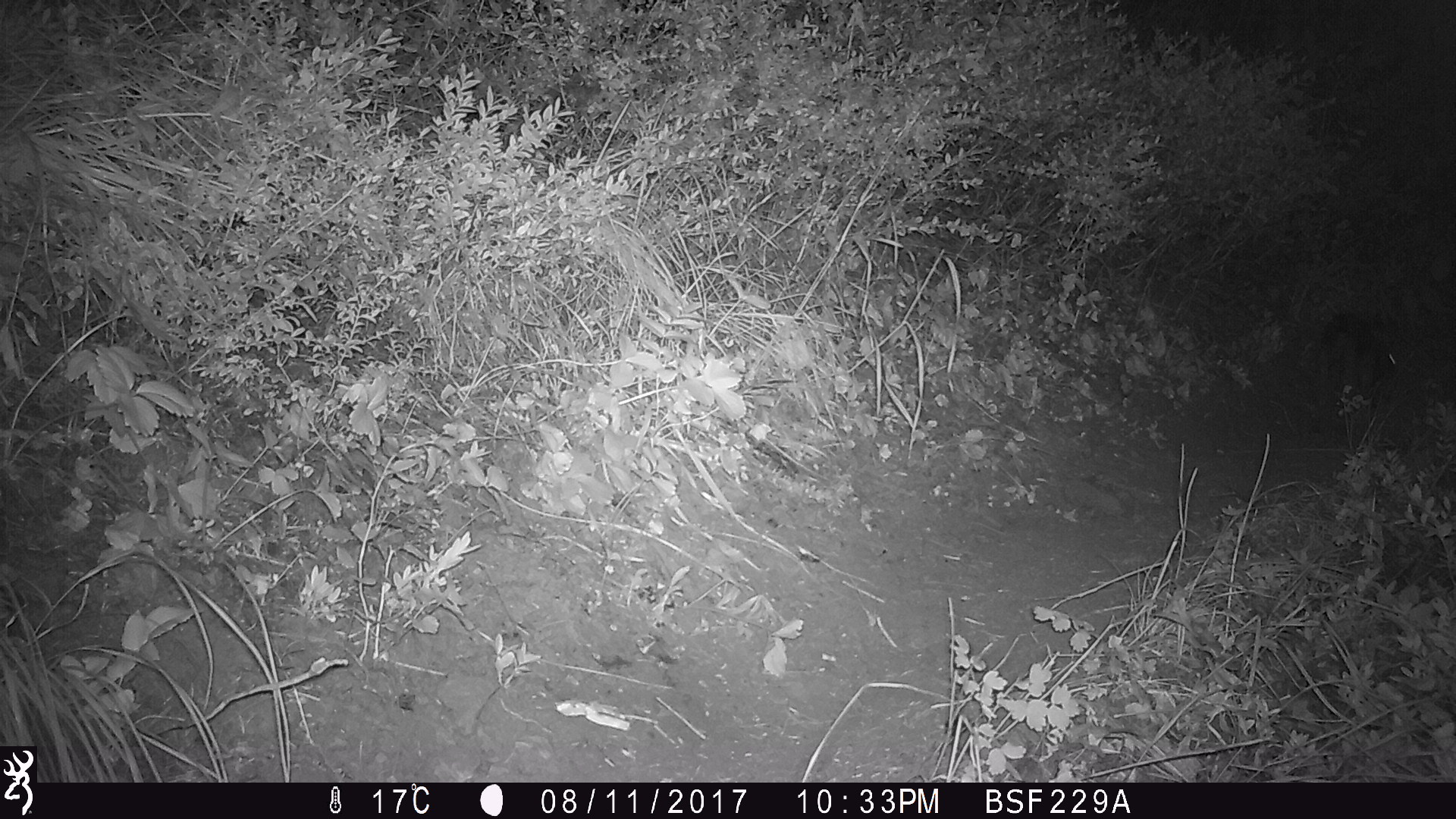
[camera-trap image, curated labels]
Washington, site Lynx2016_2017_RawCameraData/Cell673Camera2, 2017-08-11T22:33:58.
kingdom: Animalia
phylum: Chordata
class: Mammalia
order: Lagomorpha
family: Leporidae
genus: Lepus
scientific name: Lepus americanus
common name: snowshoe hare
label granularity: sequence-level